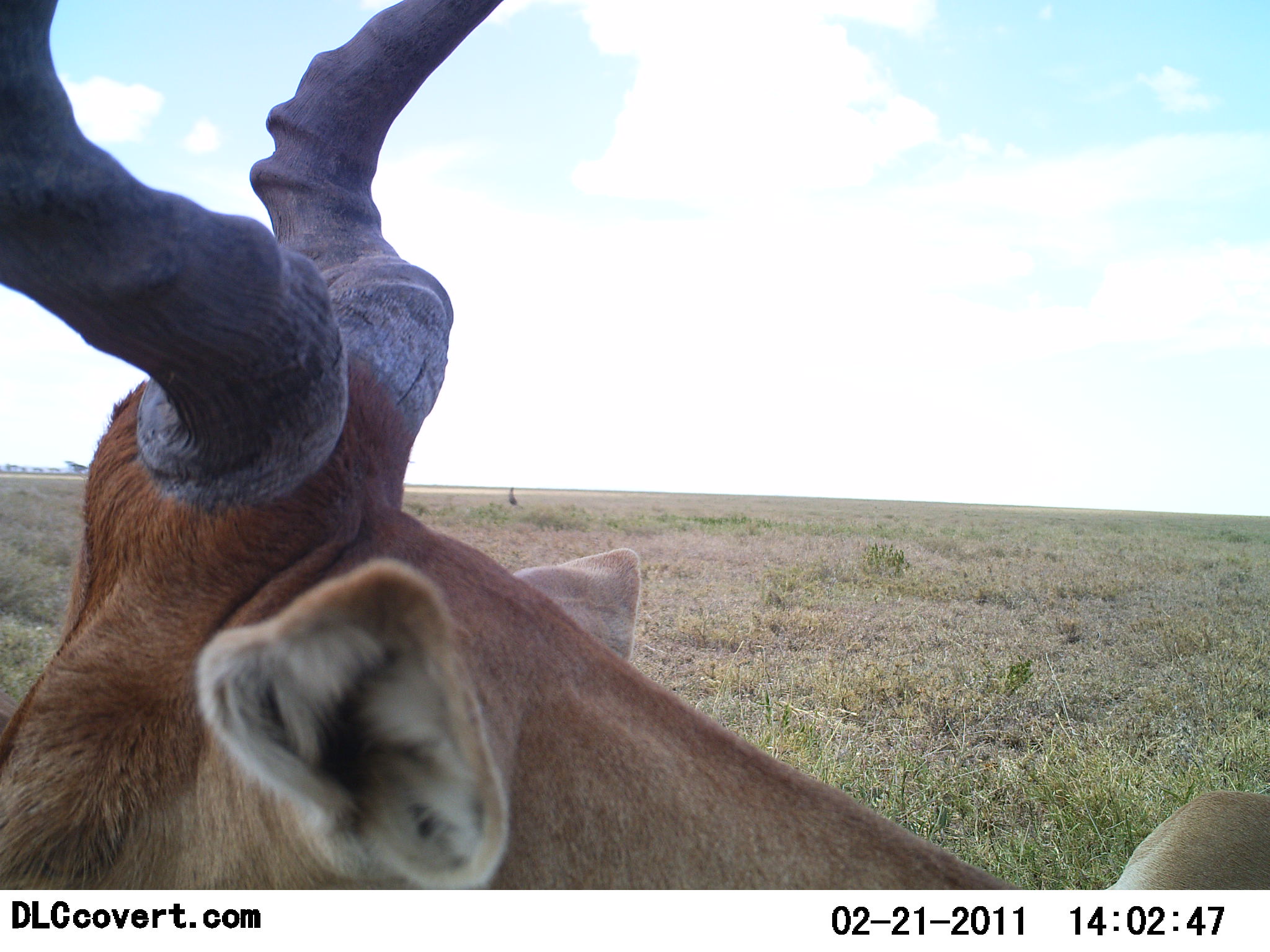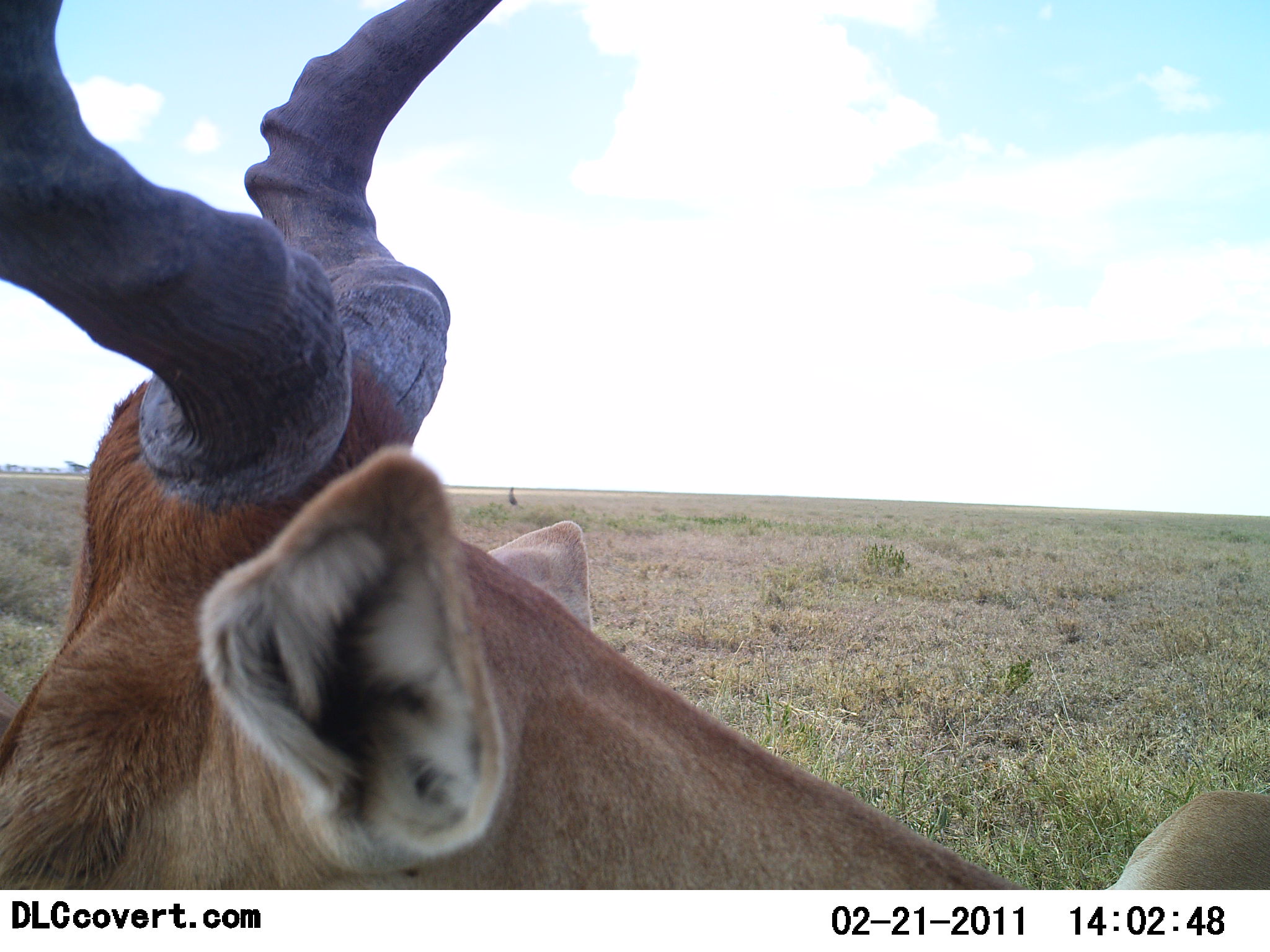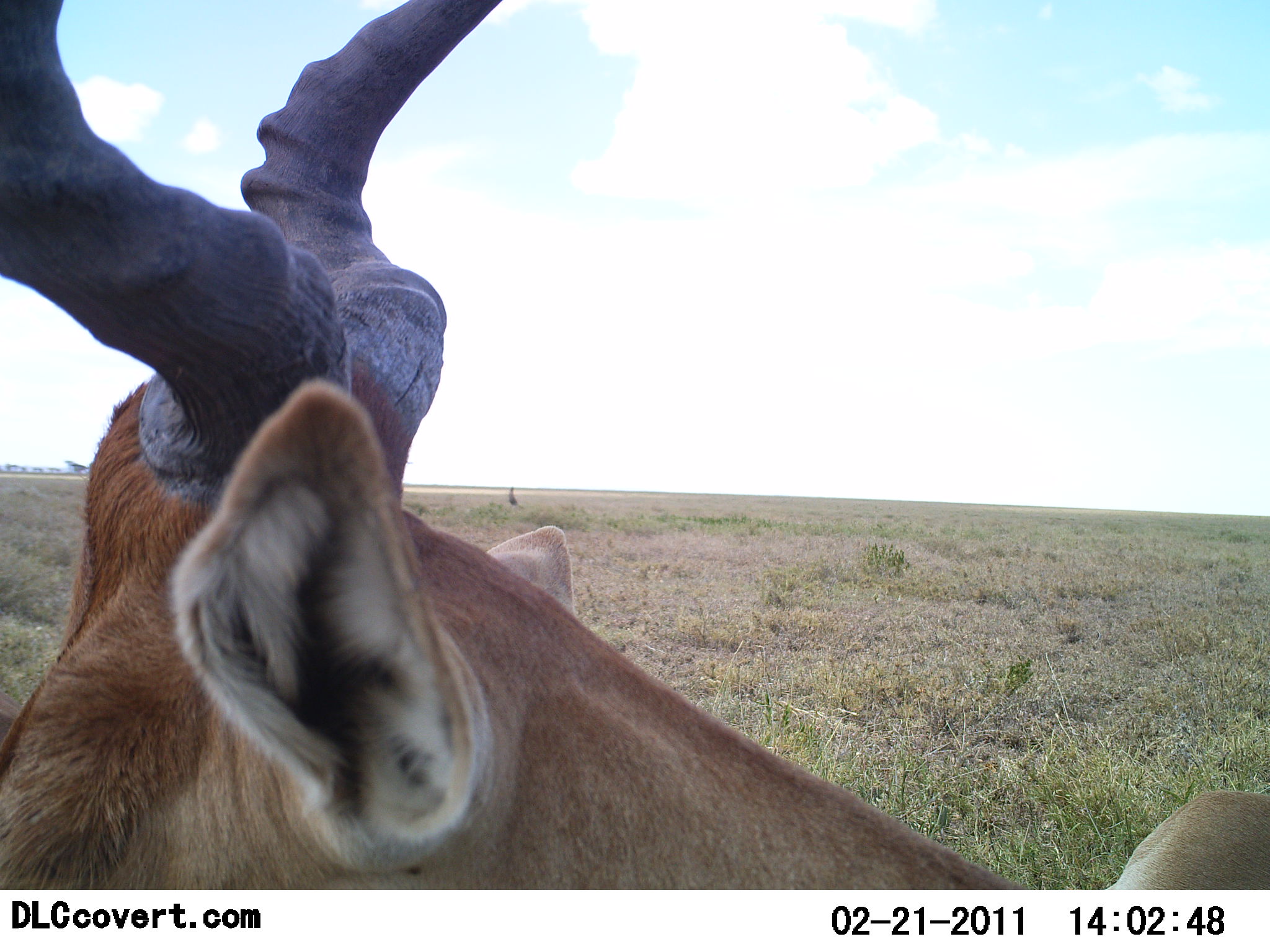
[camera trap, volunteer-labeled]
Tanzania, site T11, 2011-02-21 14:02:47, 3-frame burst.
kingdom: Animalia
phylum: Chordata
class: Mammalia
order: Artiodactyla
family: Bovidae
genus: Alcelaphus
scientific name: Alcelaphus buselaphus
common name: hartebeest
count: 1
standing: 70%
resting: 30%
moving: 0%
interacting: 0%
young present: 0%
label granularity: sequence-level